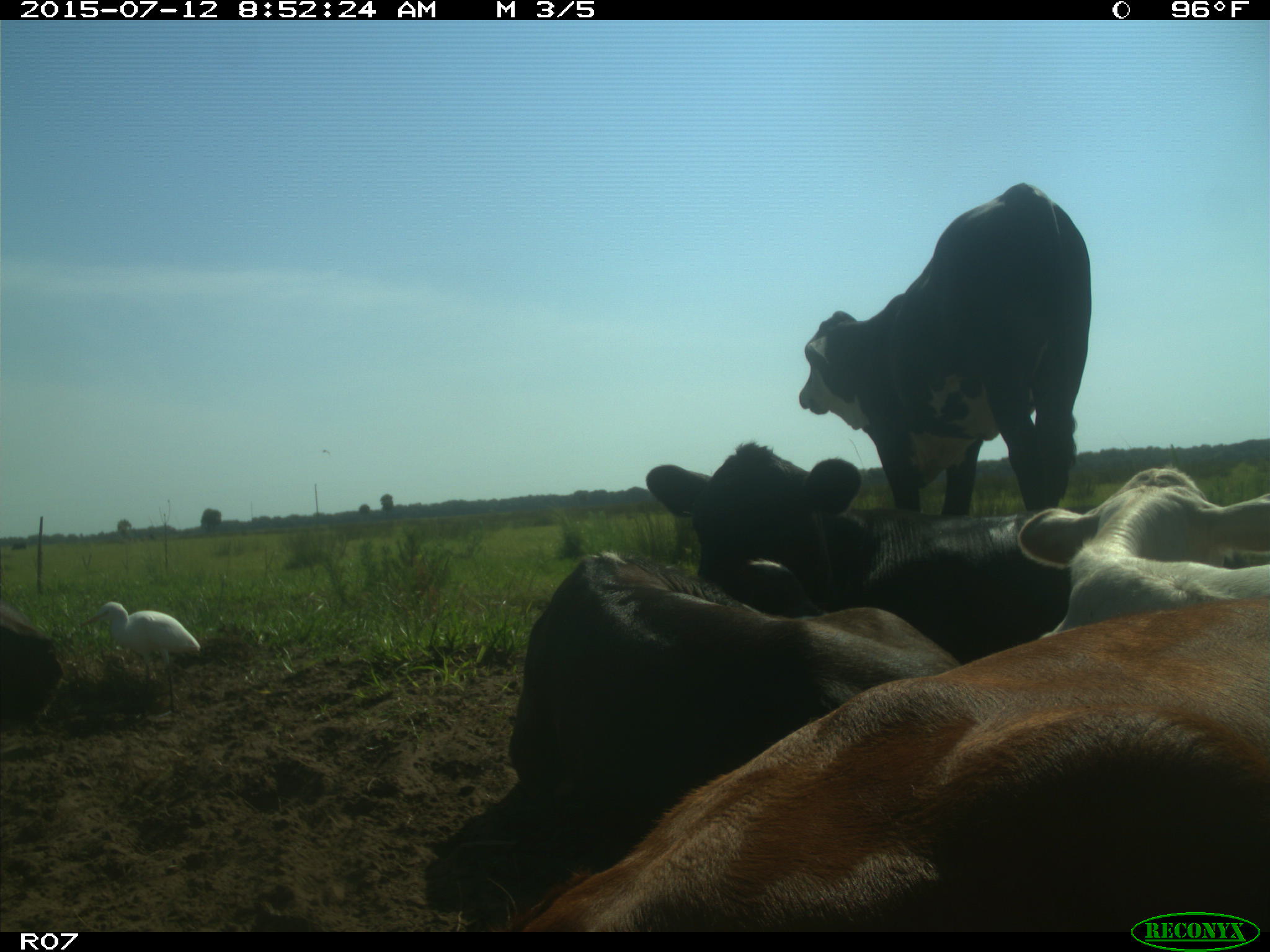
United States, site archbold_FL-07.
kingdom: Animalia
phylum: Chordata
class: Mammalia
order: Artiodactyla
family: Bovidae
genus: Bos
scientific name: Bos taurus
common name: domestic cow